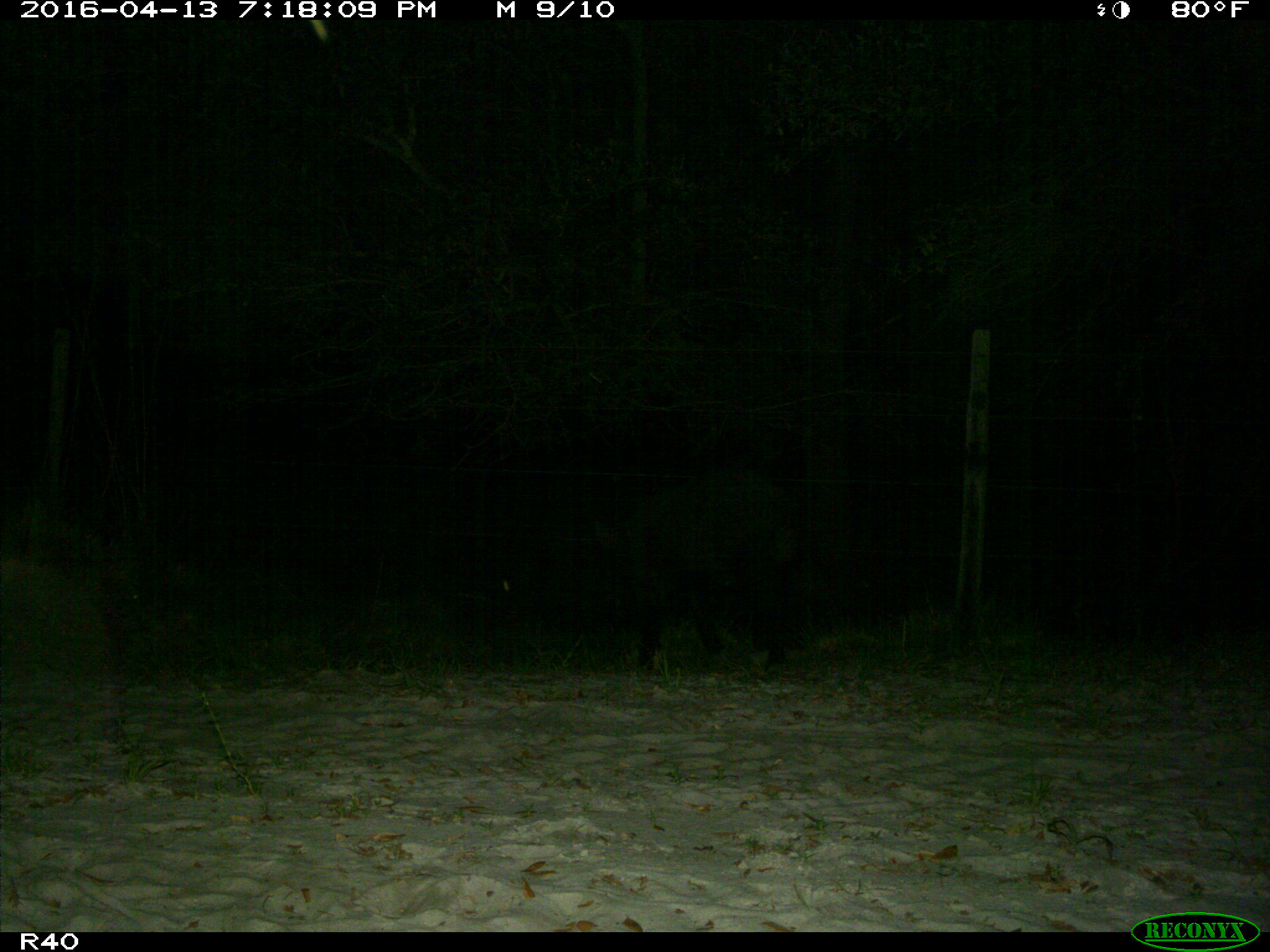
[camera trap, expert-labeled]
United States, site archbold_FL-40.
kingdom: Animalia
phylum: Chordata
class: Mammalia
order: Artiodactyla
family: Suidae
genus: Sus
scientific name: Sus scrofa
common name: wild boar